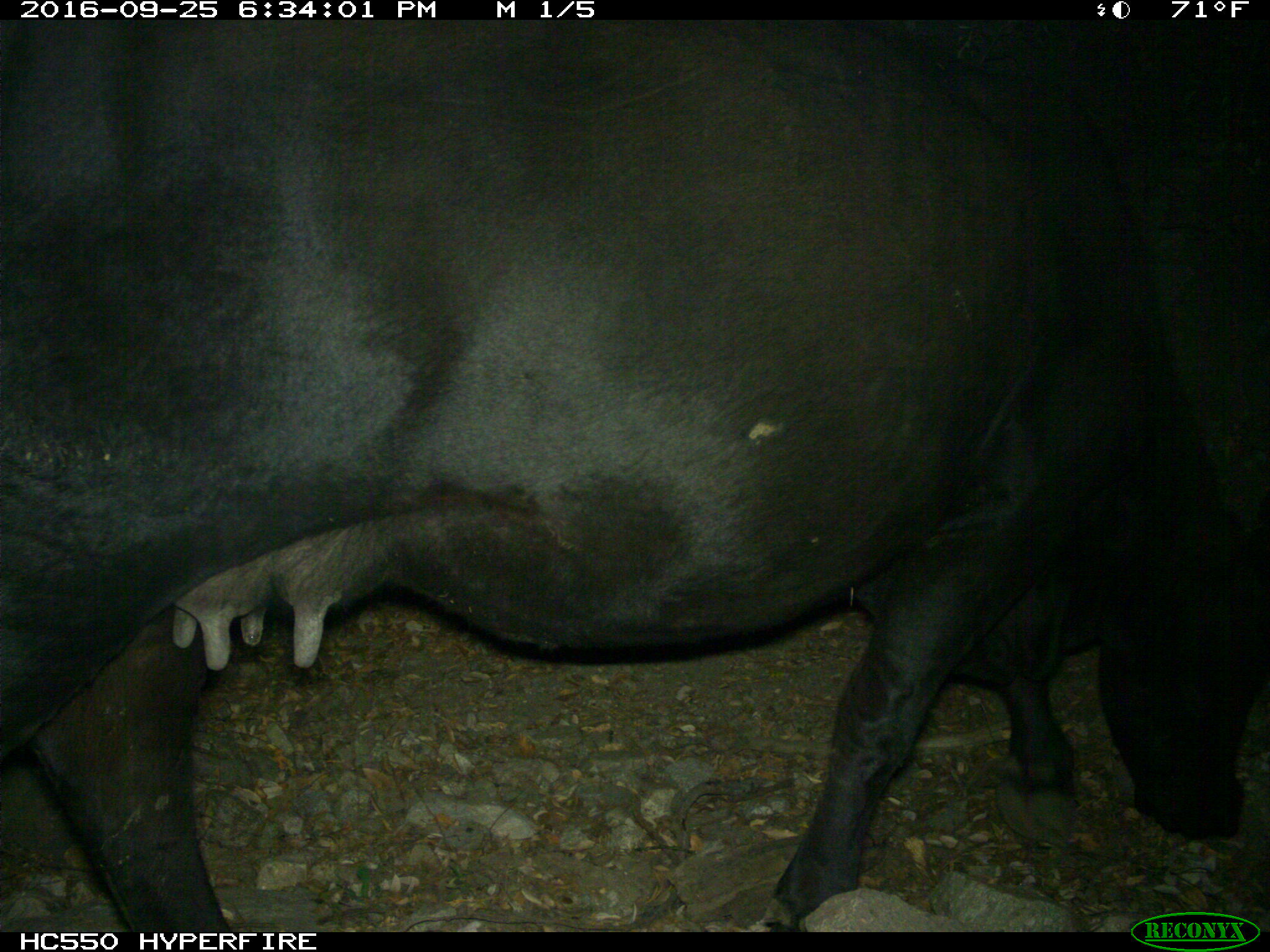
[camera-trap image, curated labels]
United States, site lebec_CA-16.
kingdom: Animalia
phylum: Chordata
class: Mammalia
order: Artiodactyla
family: Bovidae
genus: Bos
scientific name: Bos taurus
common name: domestic cow